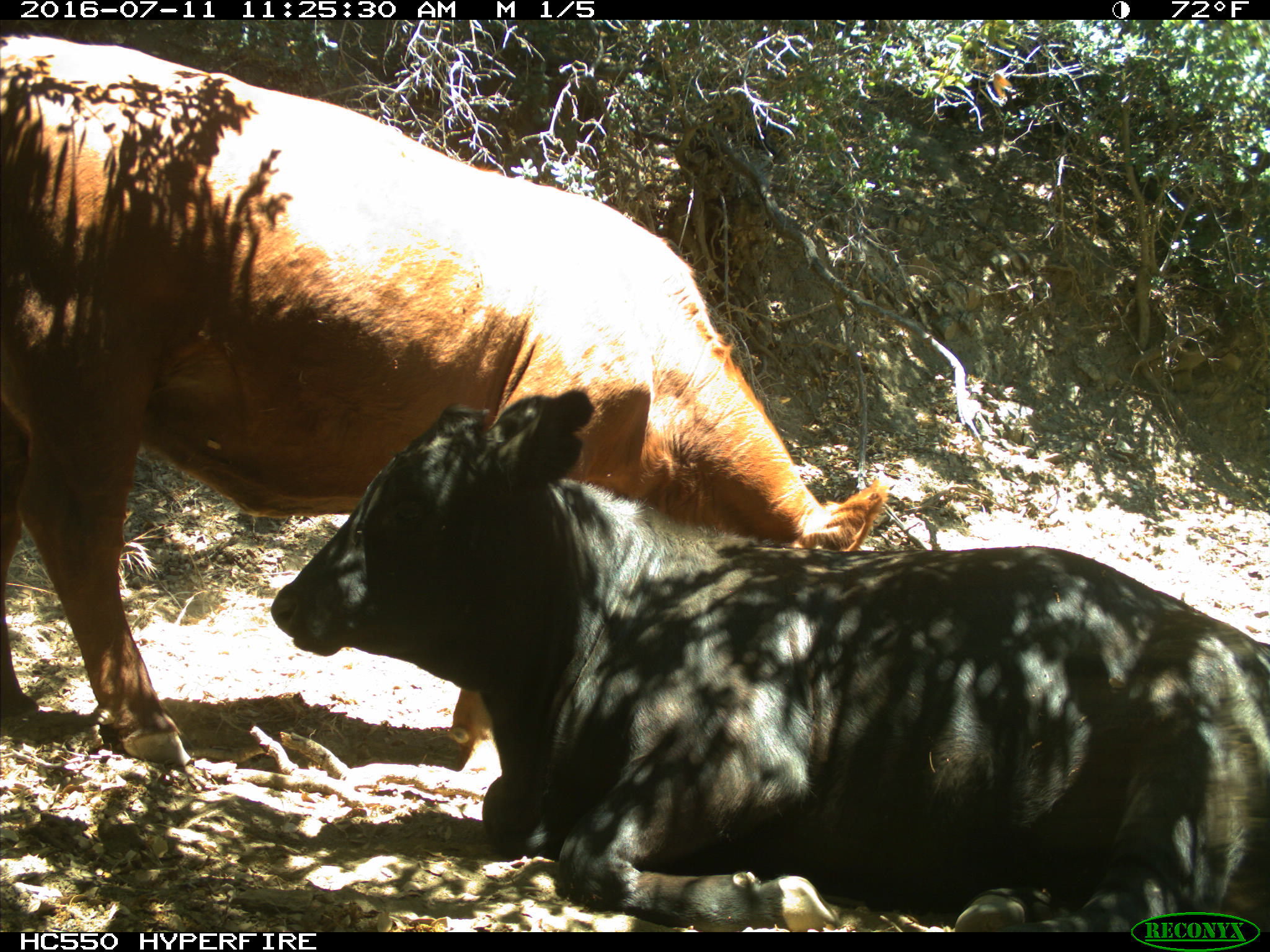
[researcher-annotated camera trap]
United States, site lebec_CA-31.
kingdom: Animalia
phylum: Chordata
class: Mammalia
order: Artiodactyla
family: Bovidae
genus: Bos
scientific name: Bos taurus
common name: domestic cow